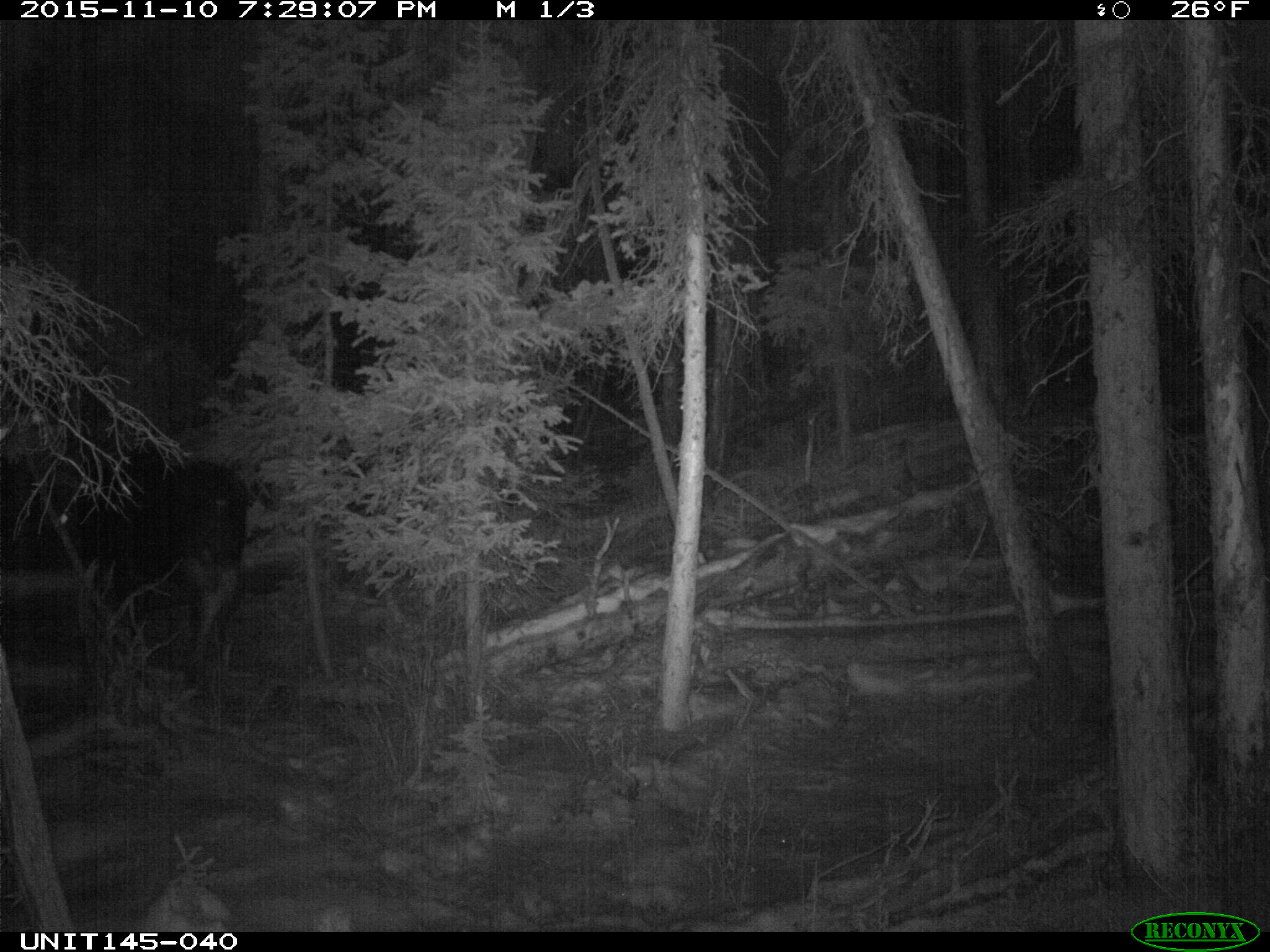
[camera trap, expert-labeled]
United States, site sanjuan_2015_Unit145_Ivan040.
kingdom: Animalia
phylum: Chordata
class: Mammalia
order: Artiodactyla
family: Cervidae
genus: Alces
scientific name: Alces alces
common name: moose